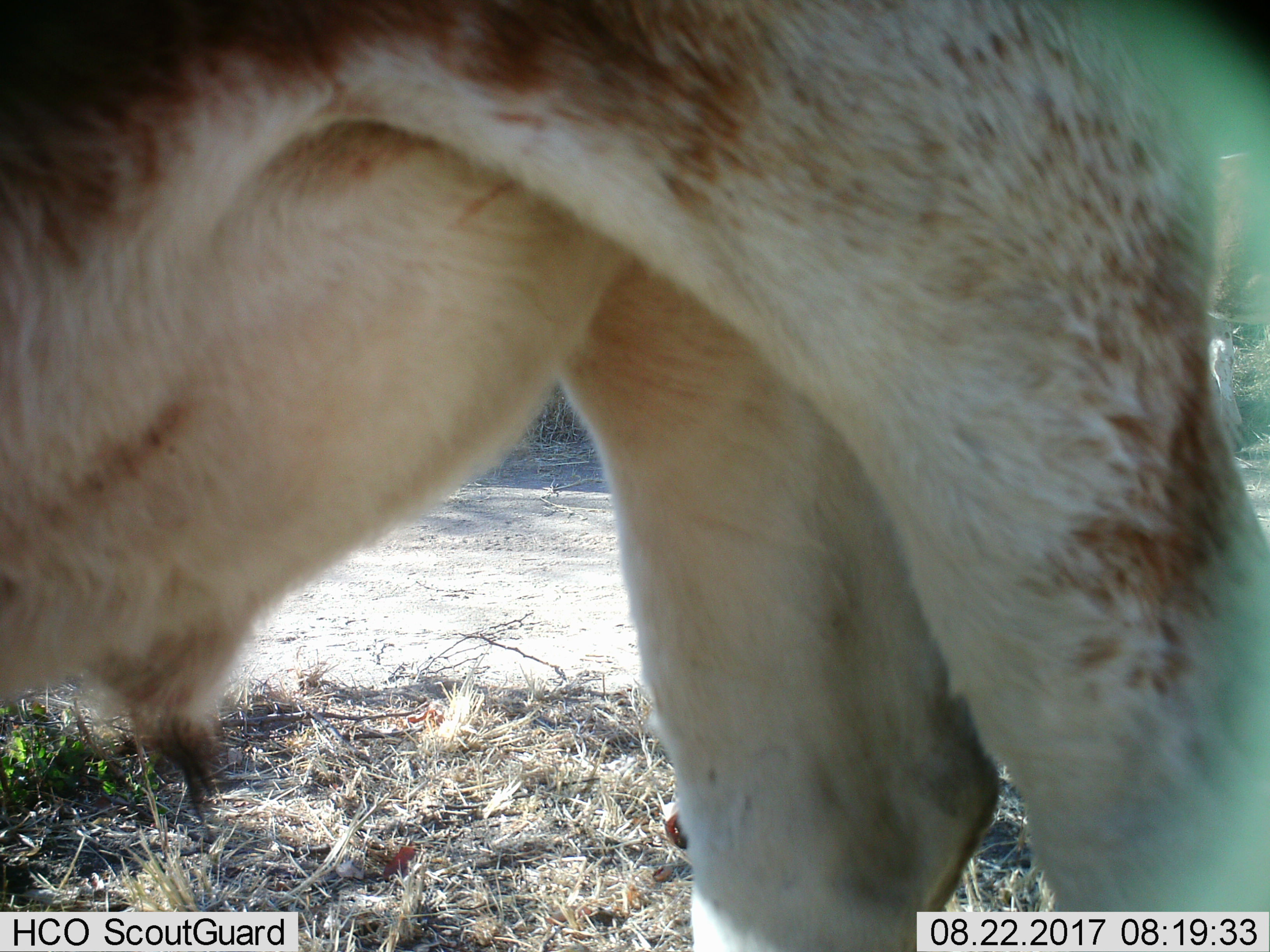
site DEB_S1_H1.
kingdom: Animalia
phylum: Chordata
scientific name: Vertebrata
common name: domestic animal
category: domesticanimal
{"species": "domesticanimal (domestic animal) (Vertebrata)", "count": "1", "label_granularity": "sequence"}